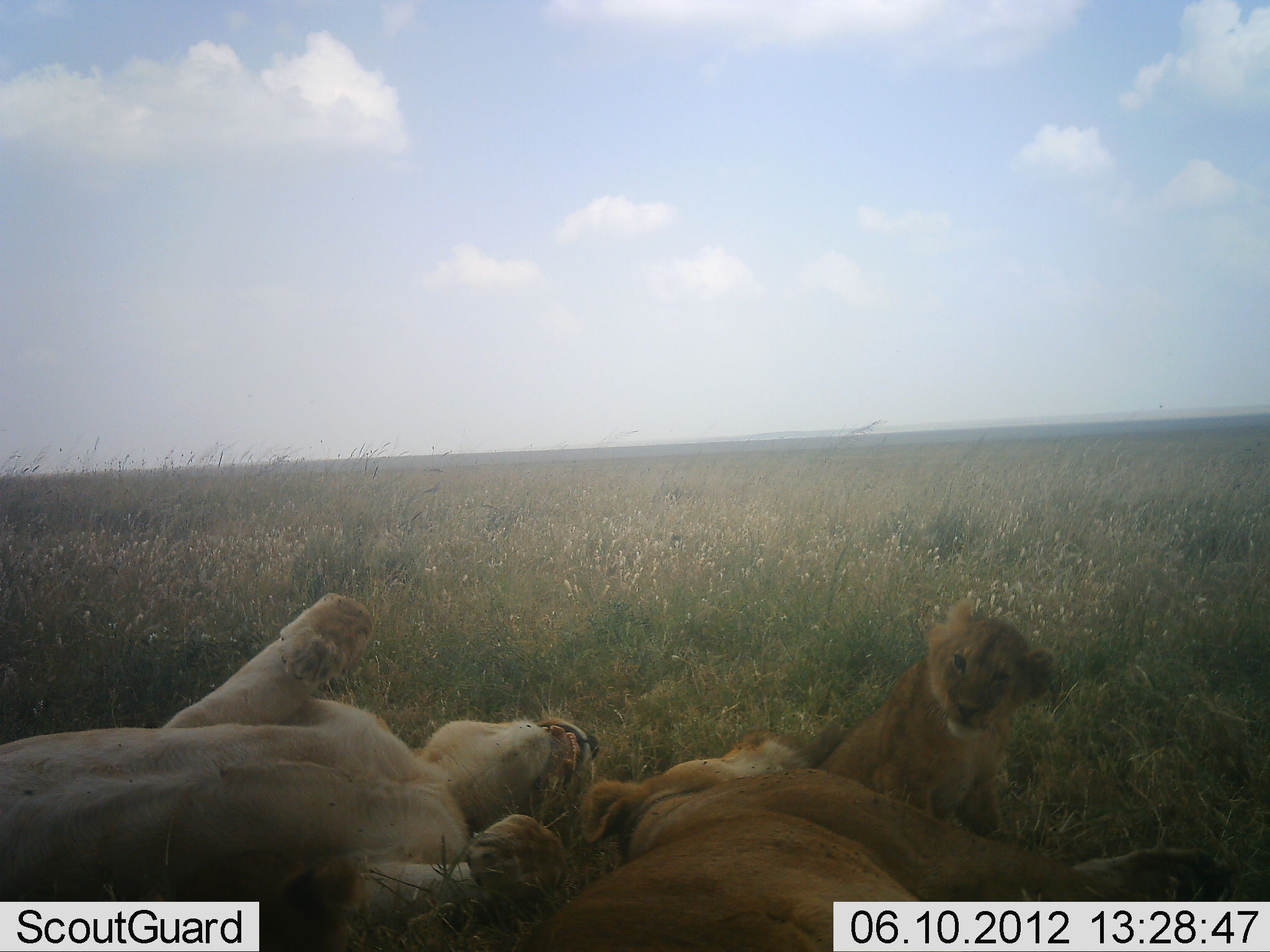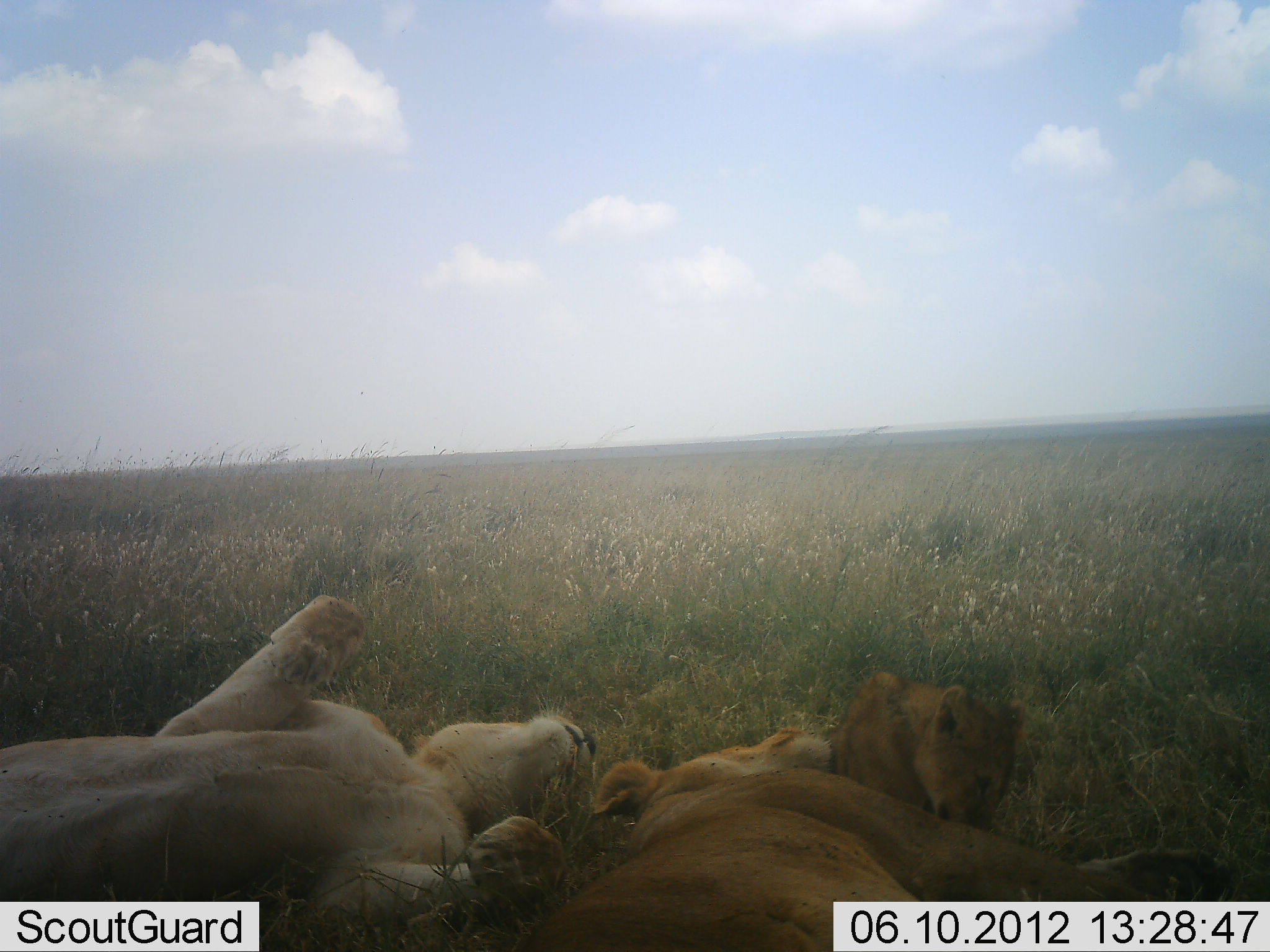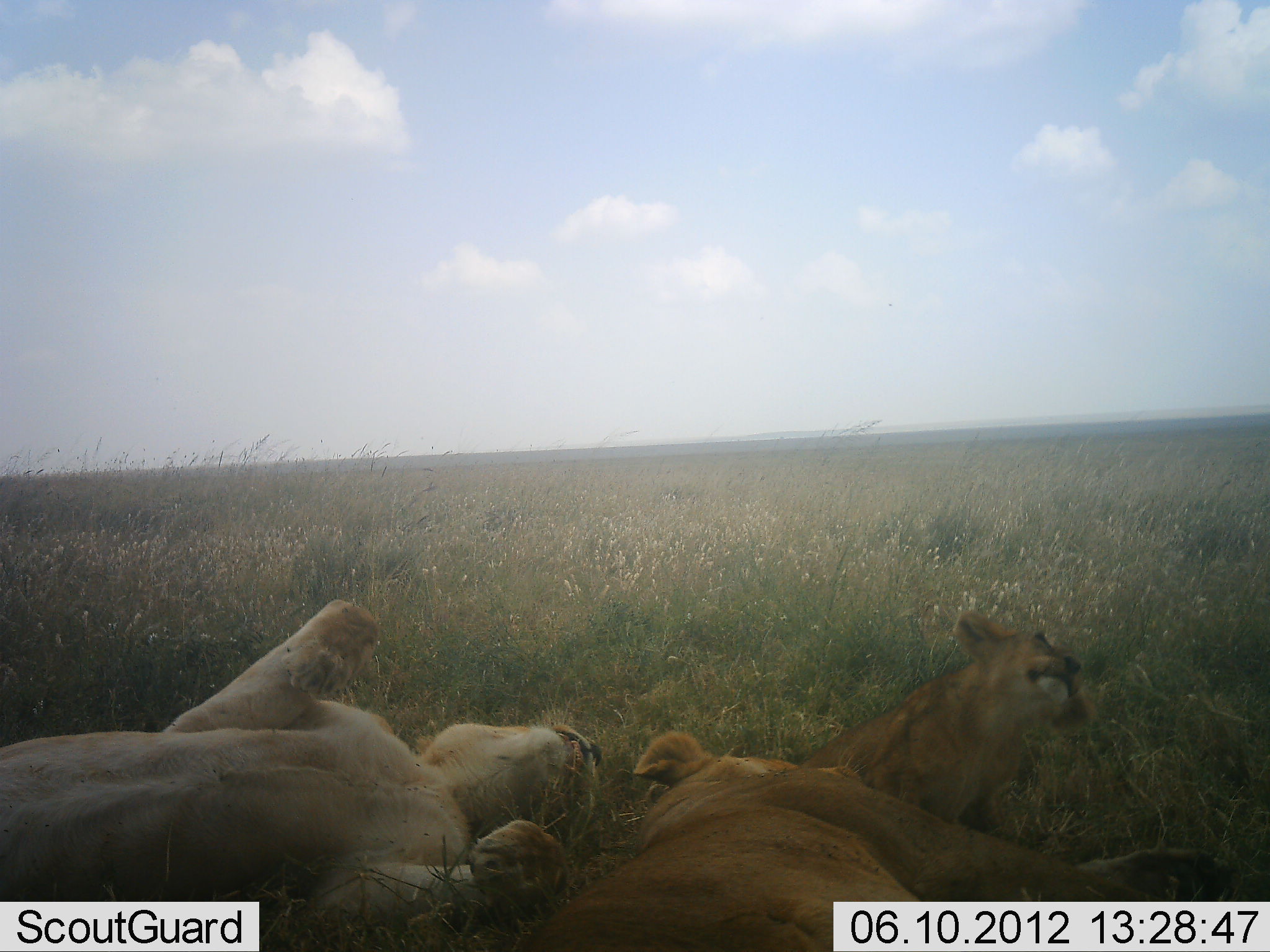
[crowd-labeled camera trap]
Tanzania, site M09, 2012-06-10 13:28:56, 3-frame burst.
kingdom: Animalia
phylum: Chordata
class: Mammalia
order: Carnivora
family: Felidae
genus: Panthera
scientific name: Panthera leo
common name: lion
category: lionfemale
Lionfemale (lion) (Panthera leo), count 3. Behavior (volunteer vote fractions): standing 0%, resting 80%, moving 20%, interacting 50%. Young present (vote fraction): 100%. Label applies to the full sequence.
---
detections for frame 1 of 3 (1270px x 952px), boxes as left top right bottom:
animal: 0 590 604 952; 516 722 1239 952; 732 594 1059 840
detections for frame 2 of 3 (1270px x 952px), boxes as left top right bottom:
animal: 0 590 604 952; 506 732 1241 952; 822 668 1034 840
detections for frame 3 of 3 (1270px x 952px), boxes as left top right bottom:
animal: 0 596 617 952; 510 730 1246 952; 795 606 1104 844